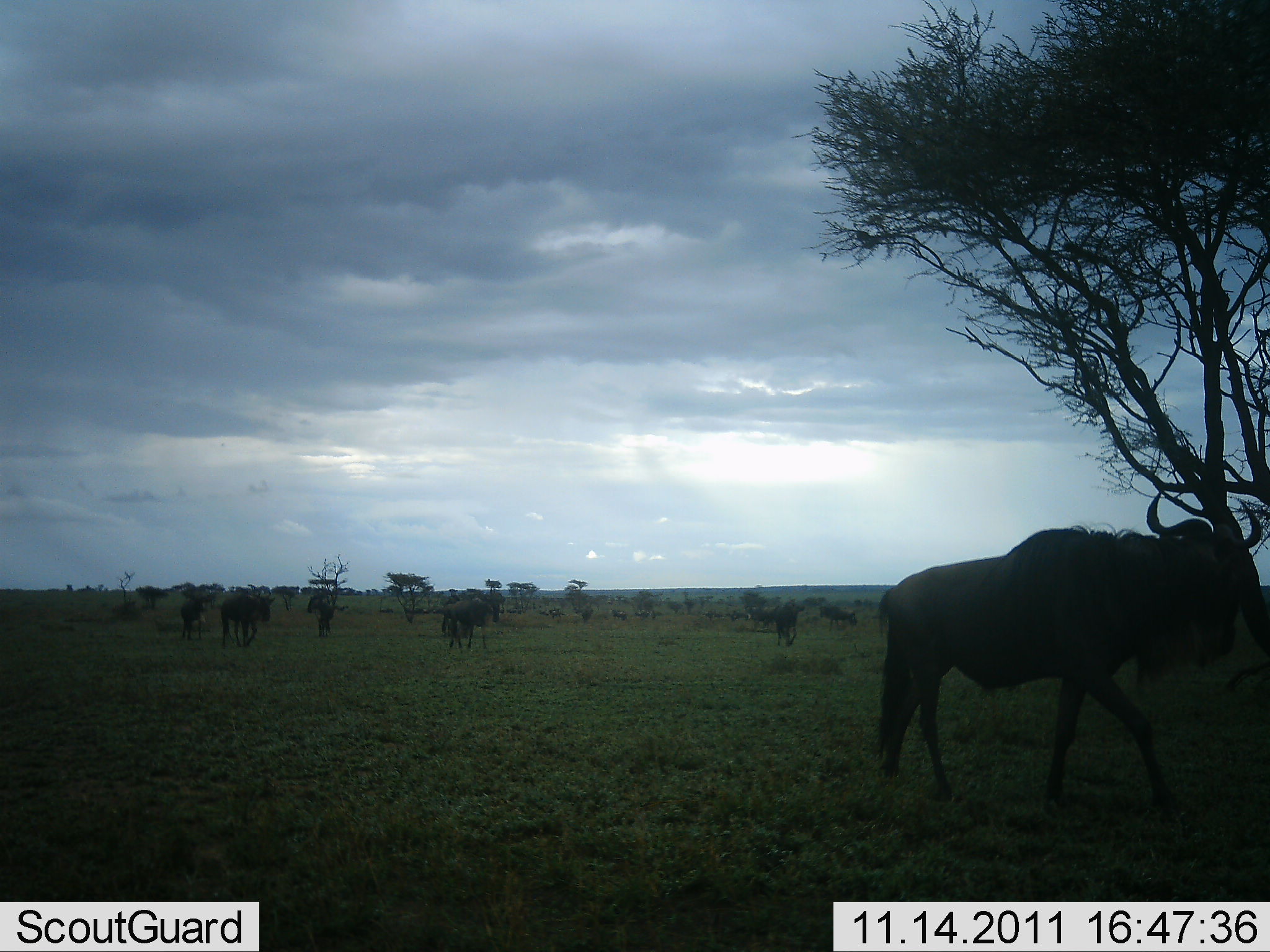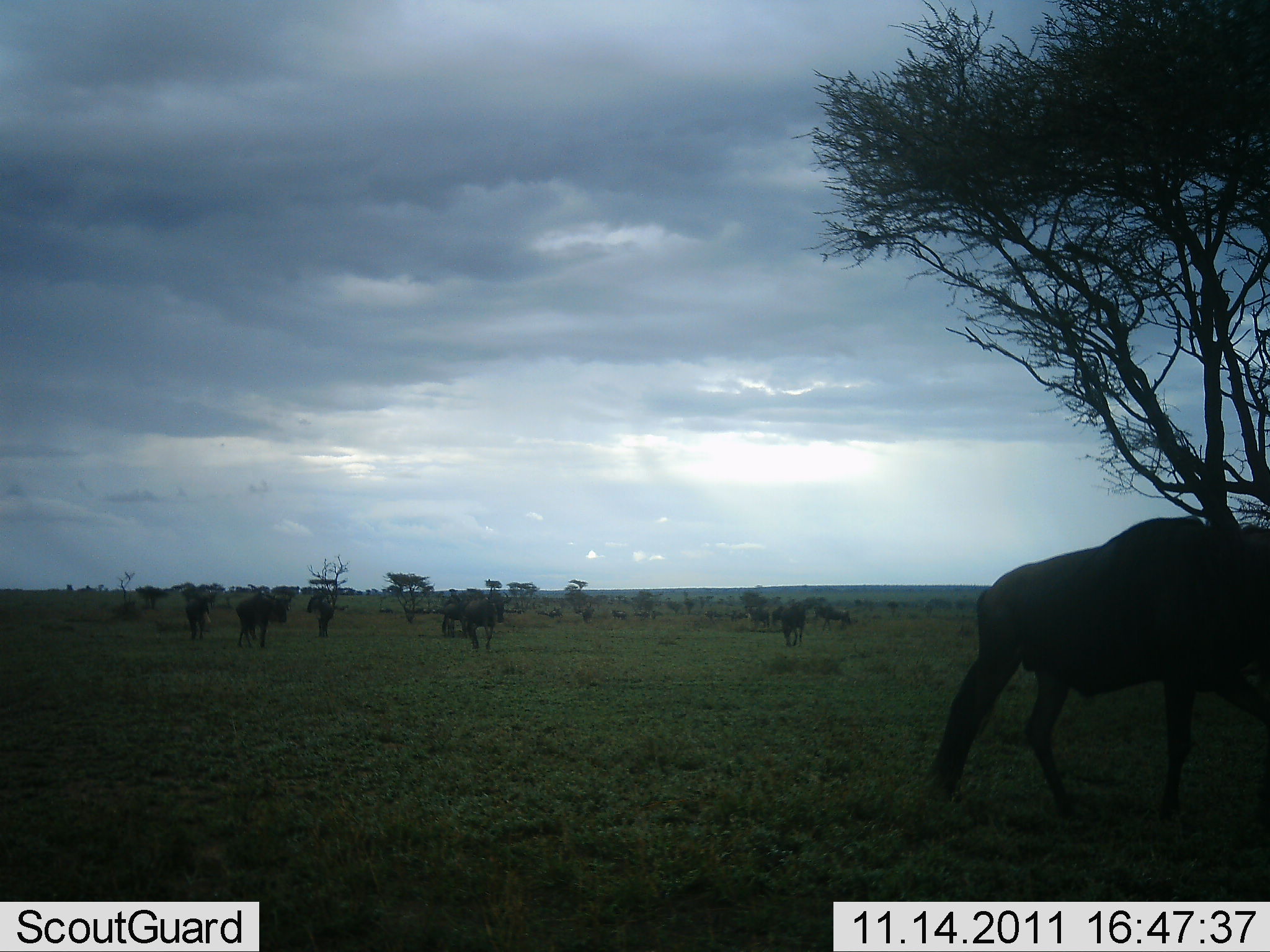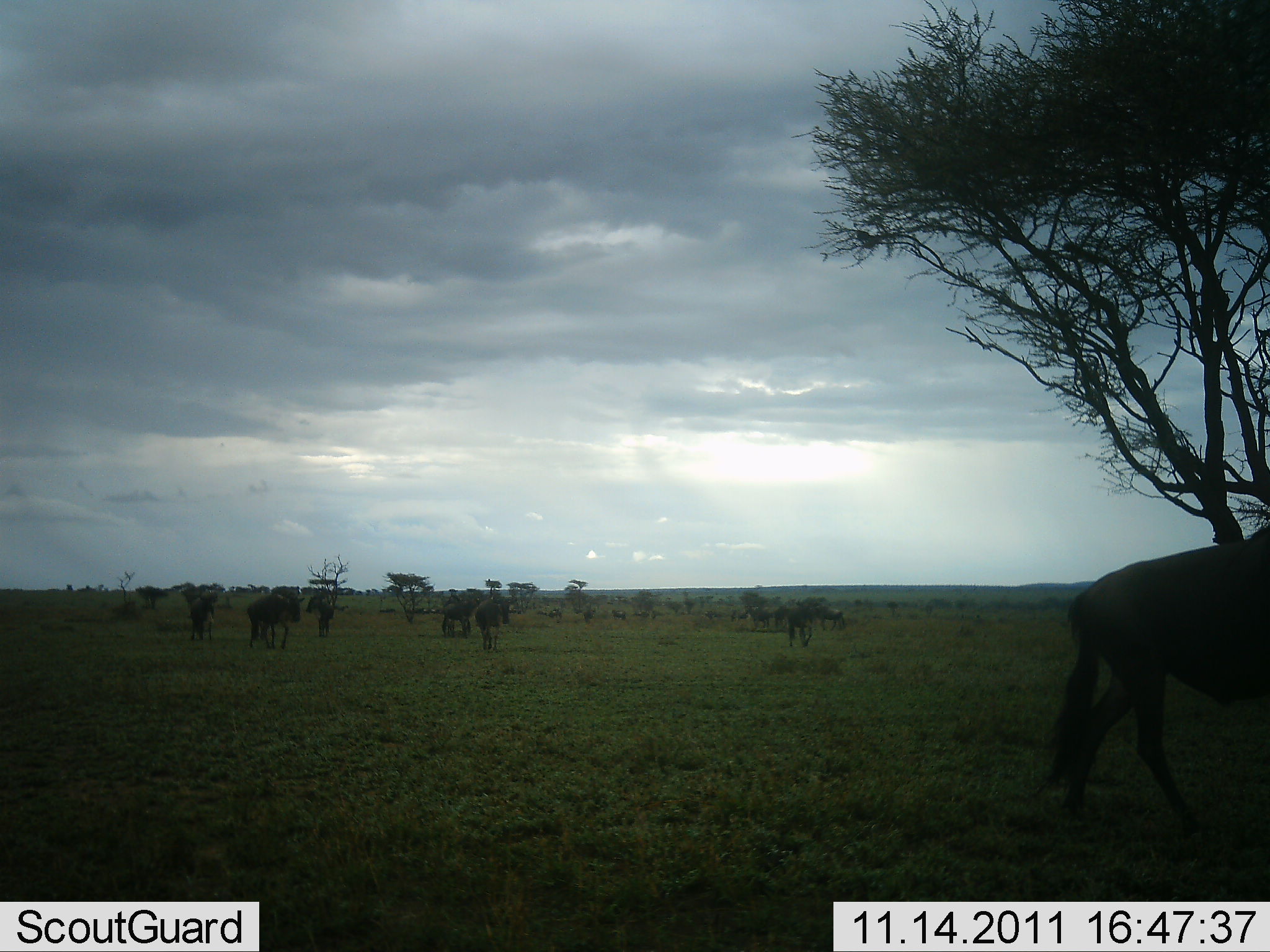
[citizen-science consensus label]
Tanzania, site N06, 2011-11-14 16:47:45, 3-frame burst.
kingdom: Animalia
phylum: Chordata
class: Mammalia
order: Artiodactyla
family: Bovidae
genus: Connochaetes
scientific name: Connochaetes taurinus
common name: blue wildebeest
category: wildebeest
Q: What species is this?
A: Wildebeest (blue wildebeest) (Connochaetes taurinus).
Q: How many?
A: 8.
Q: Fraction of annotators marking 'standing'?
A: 10%.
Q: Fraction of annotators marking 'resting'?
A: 10%.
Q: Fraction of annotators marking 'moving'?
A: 90%.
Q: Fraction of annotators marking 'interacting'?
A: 0%.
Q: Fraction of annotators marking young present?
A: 0%.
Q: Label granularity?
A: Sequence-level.